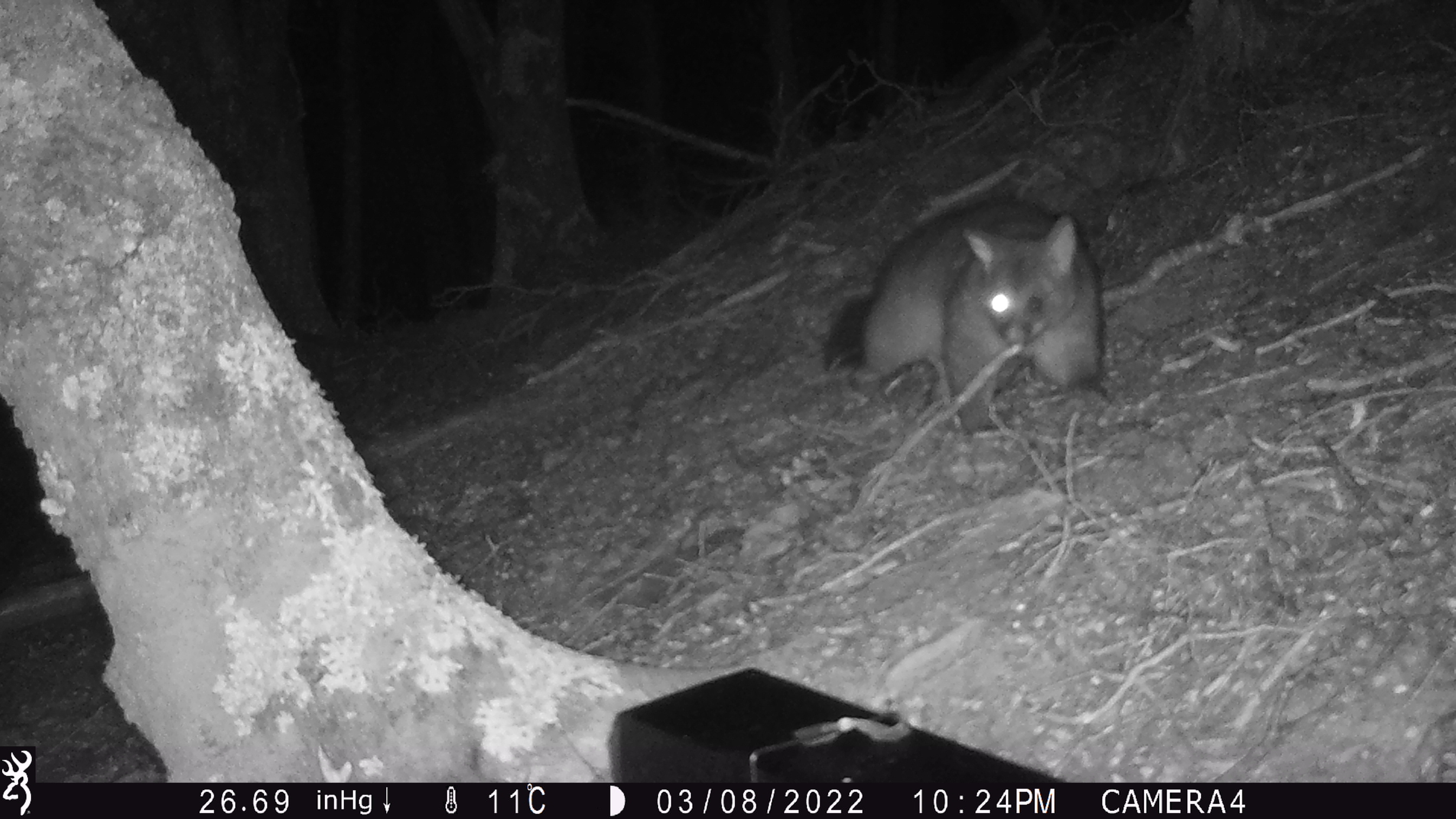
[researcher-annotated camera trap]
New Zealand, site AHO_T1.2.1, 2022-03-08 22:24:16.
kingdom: Animalia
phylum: Chordata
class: Mammalia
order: Diprotodontia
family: Phalangeridae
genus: Trichosurus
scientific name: Trichosurus vulpecula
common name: common brushtail possum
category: possum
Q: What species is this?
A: Possum (common brushtail possum) (Trichosurus vulpecula).